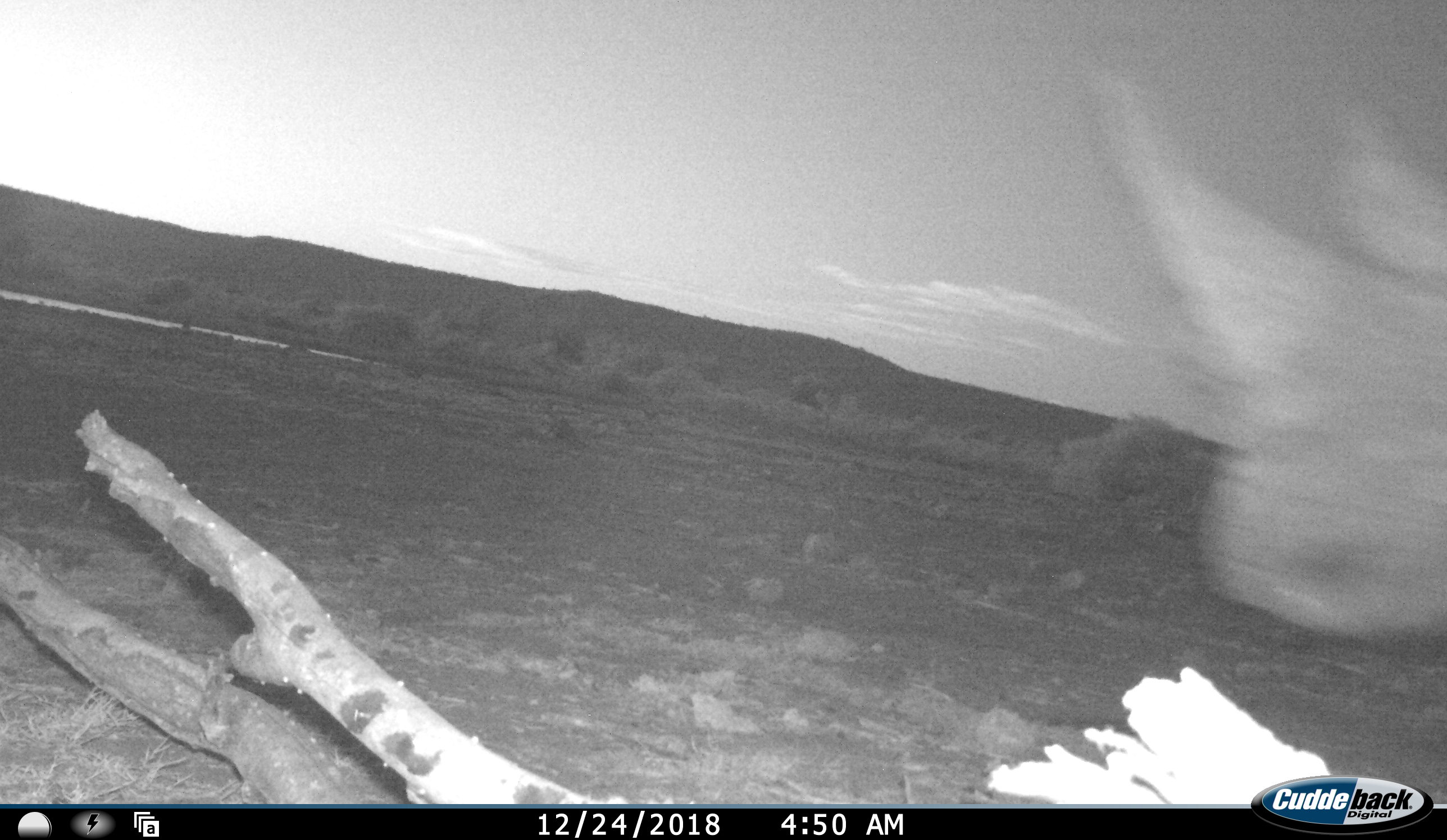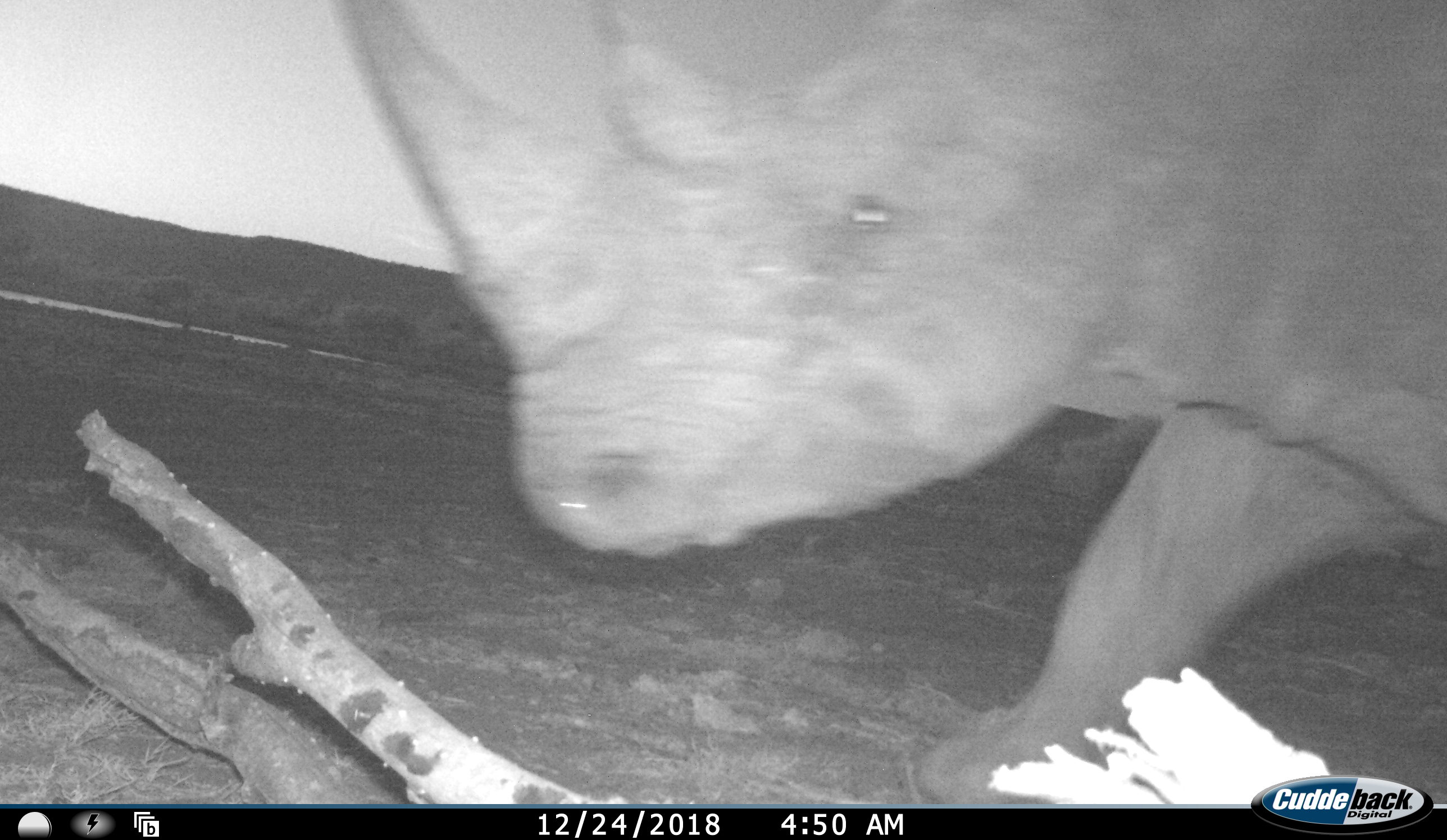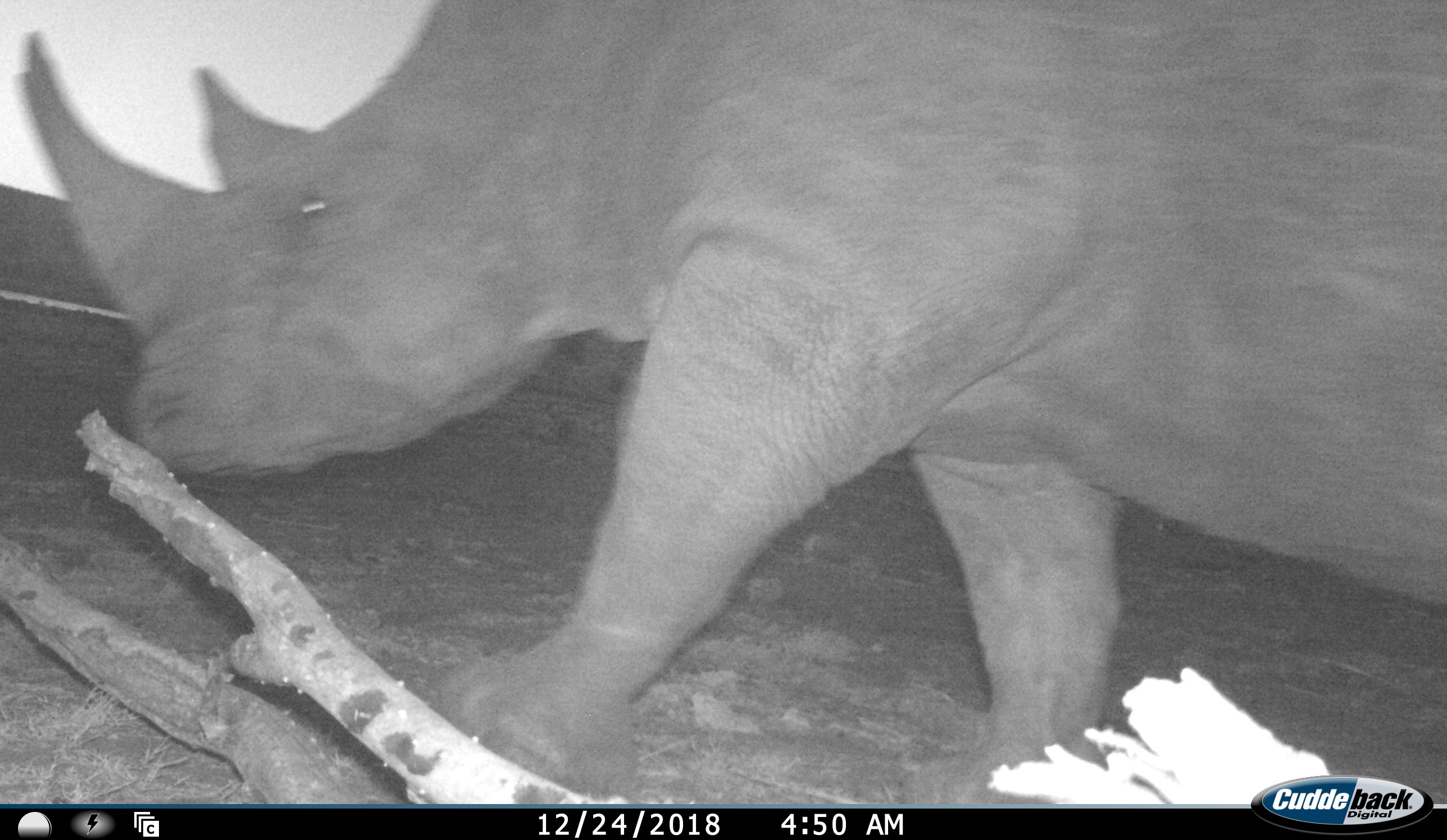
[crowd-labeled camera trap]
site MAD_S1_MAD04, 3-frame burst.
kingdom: Animalia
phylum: Chordata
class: Mammalia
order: Perissodactyla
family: Rhinocerotidae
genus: Ceratotherium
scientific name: Ceratotherium simum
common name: white rhinoceros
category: rhinoceroswhite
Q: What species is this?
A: Rhinoceroswhite (white rhinoceros) (Ceratotherium simum).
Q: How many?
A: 1.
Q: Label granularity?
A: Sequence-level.